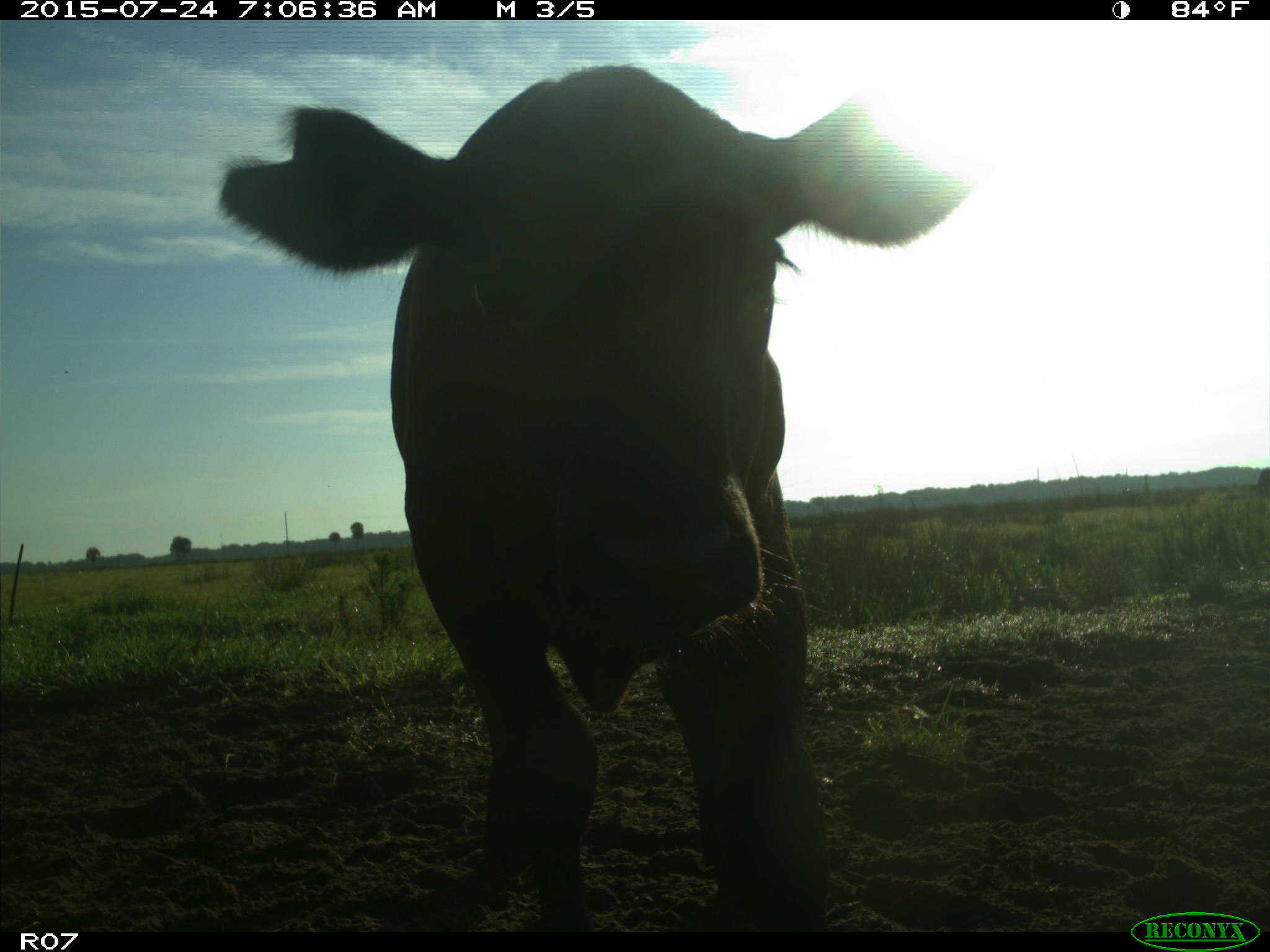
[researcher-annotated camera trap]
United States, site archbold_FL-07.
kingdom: Animalia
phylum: Chordata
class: Mammalia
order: Artiodactyla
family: Bovidae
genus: Bos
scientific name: Bos taurus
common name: domestic cow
Bos taurus (domestic cow).